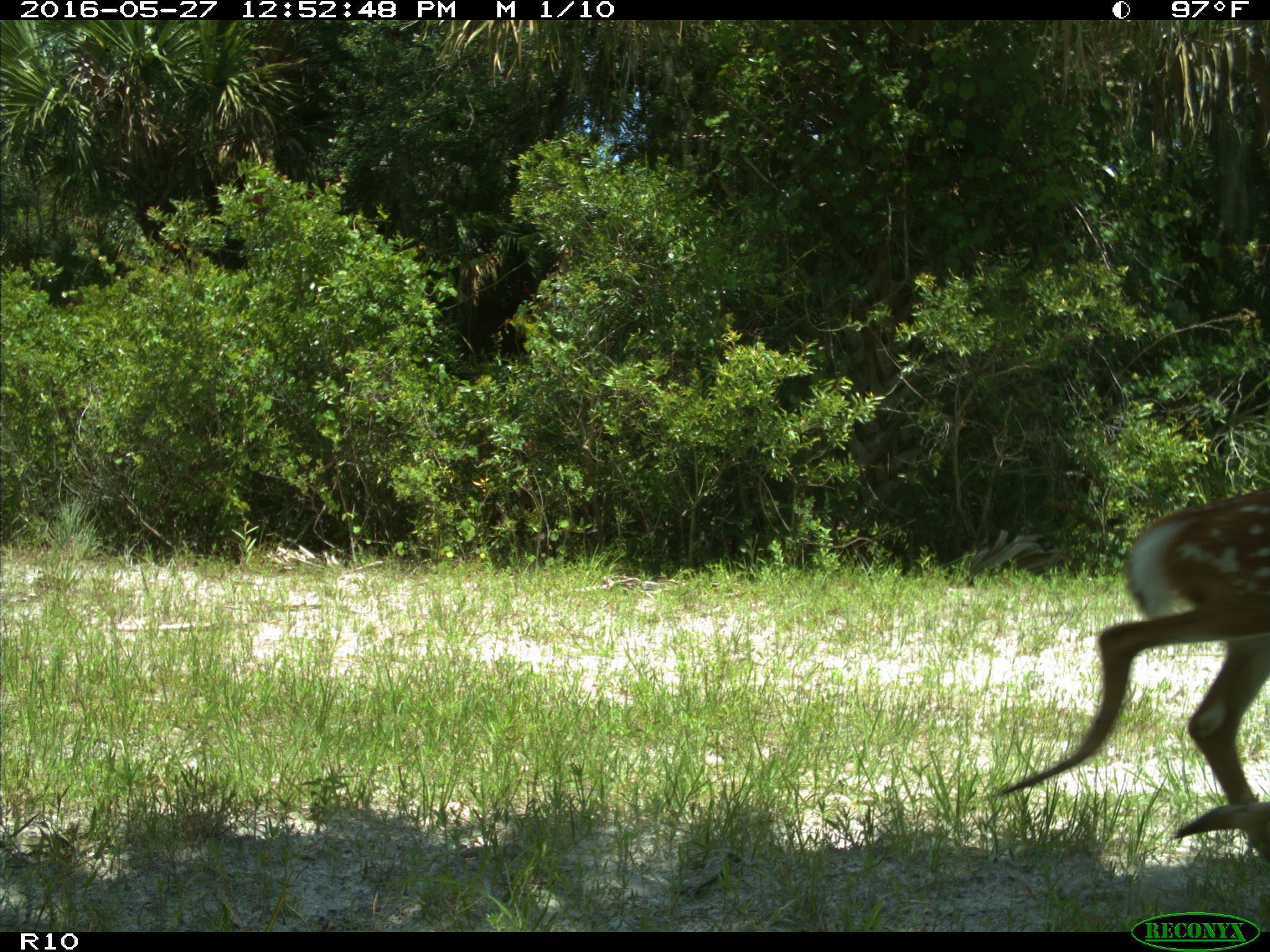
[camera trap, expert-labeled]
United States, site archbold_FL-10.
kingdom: Animalia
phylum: Chordata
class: Mammalia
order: Artiodactyla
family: Cervidae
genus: Odocoileus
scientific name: Odocoileus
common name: deer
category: unidentified deer